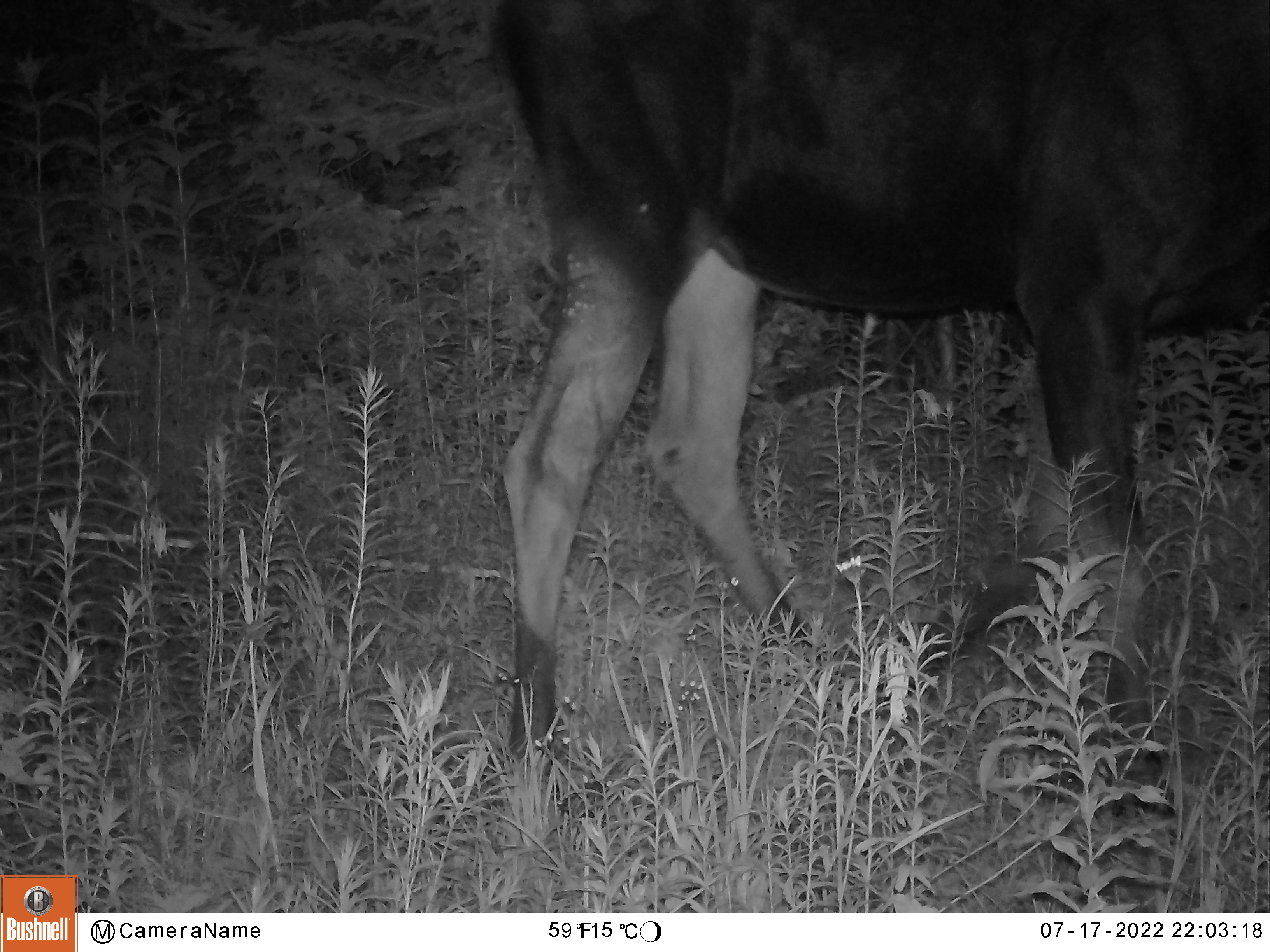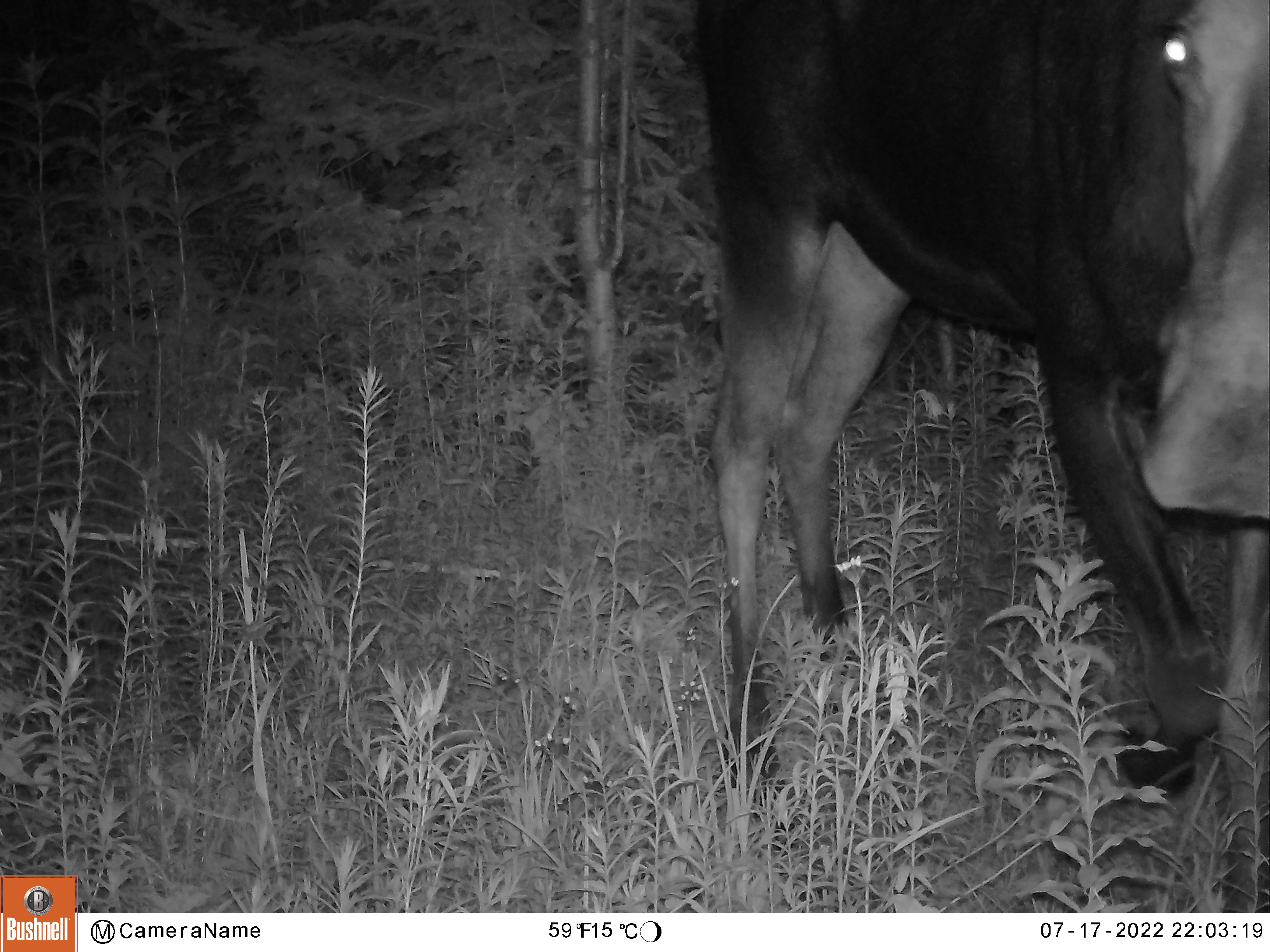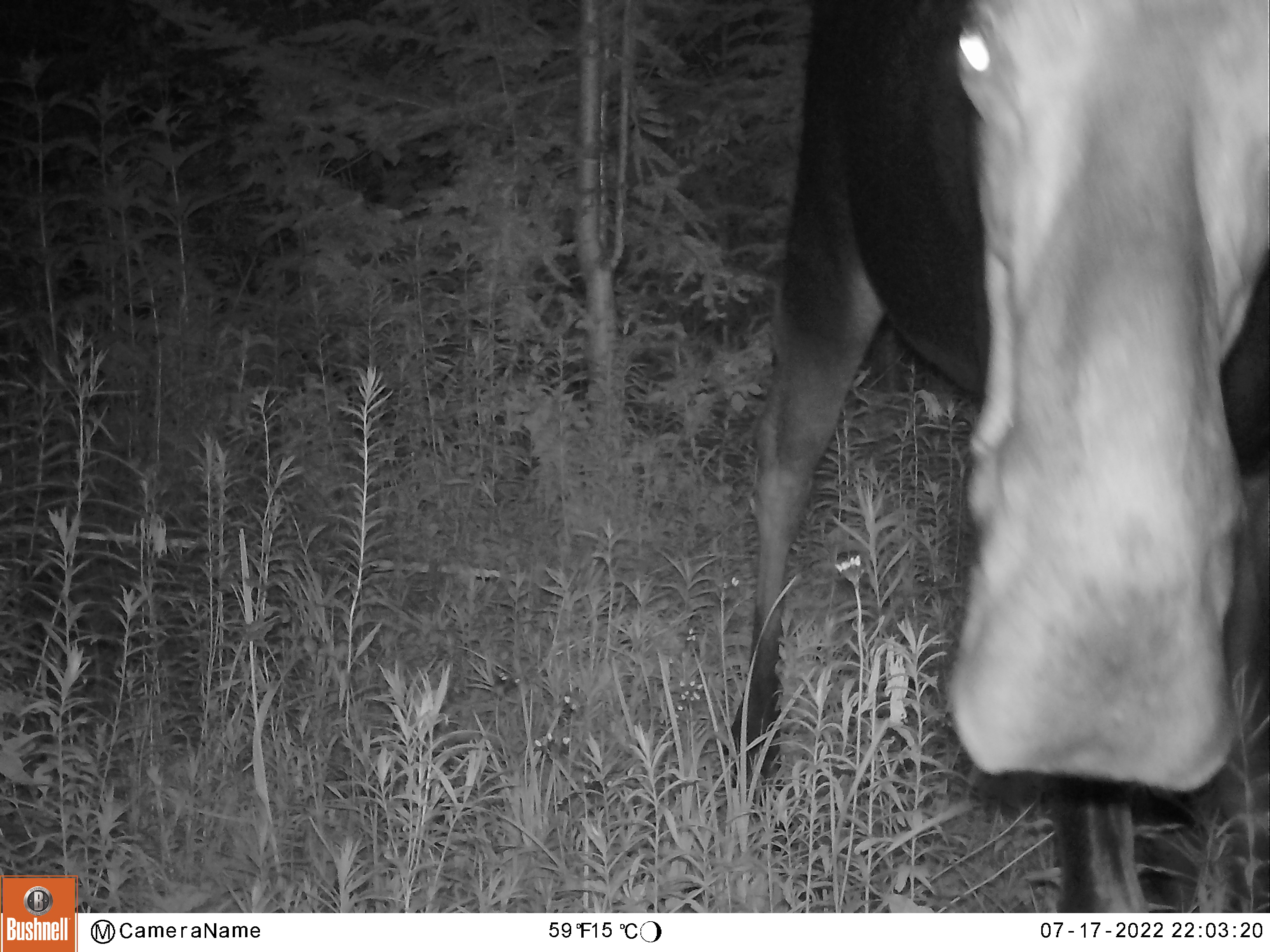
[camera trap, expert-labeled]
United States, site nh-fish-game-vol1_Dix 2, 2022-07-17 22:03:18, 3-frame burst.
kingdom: Animalia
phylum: Chordata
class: Mammalia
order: Artiodactyla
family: Cervidae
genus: Alces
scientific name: Alces alces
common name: moose